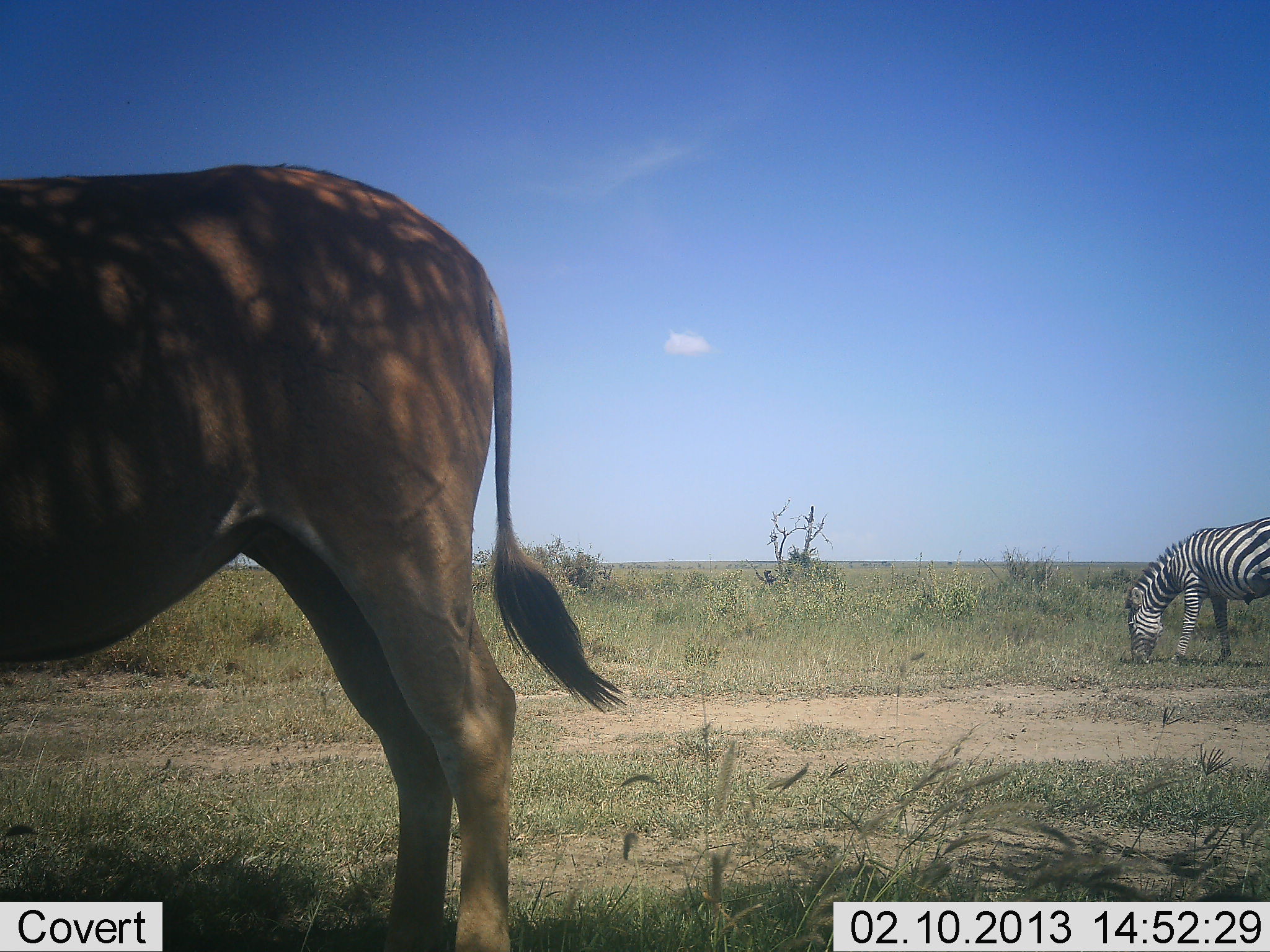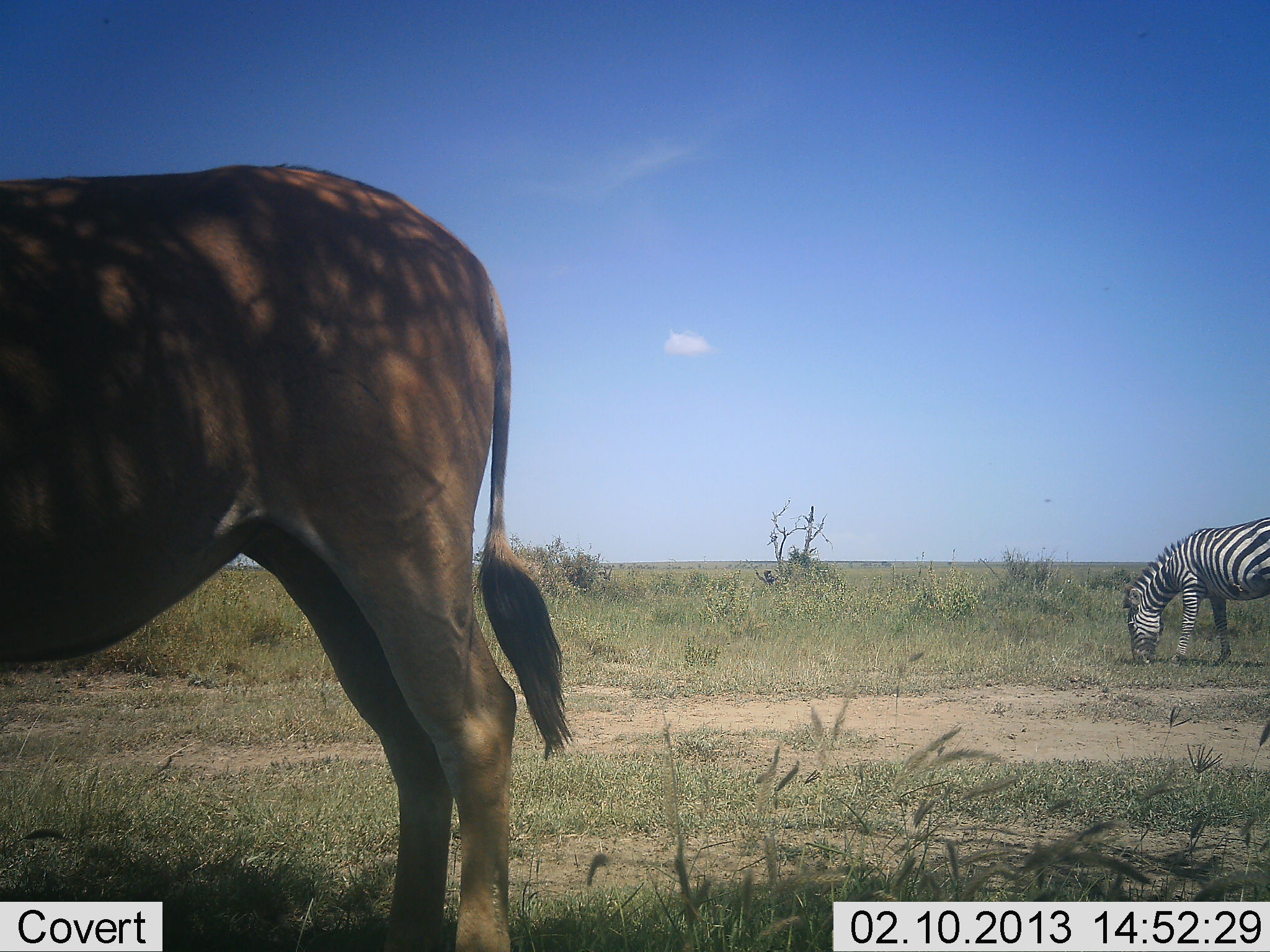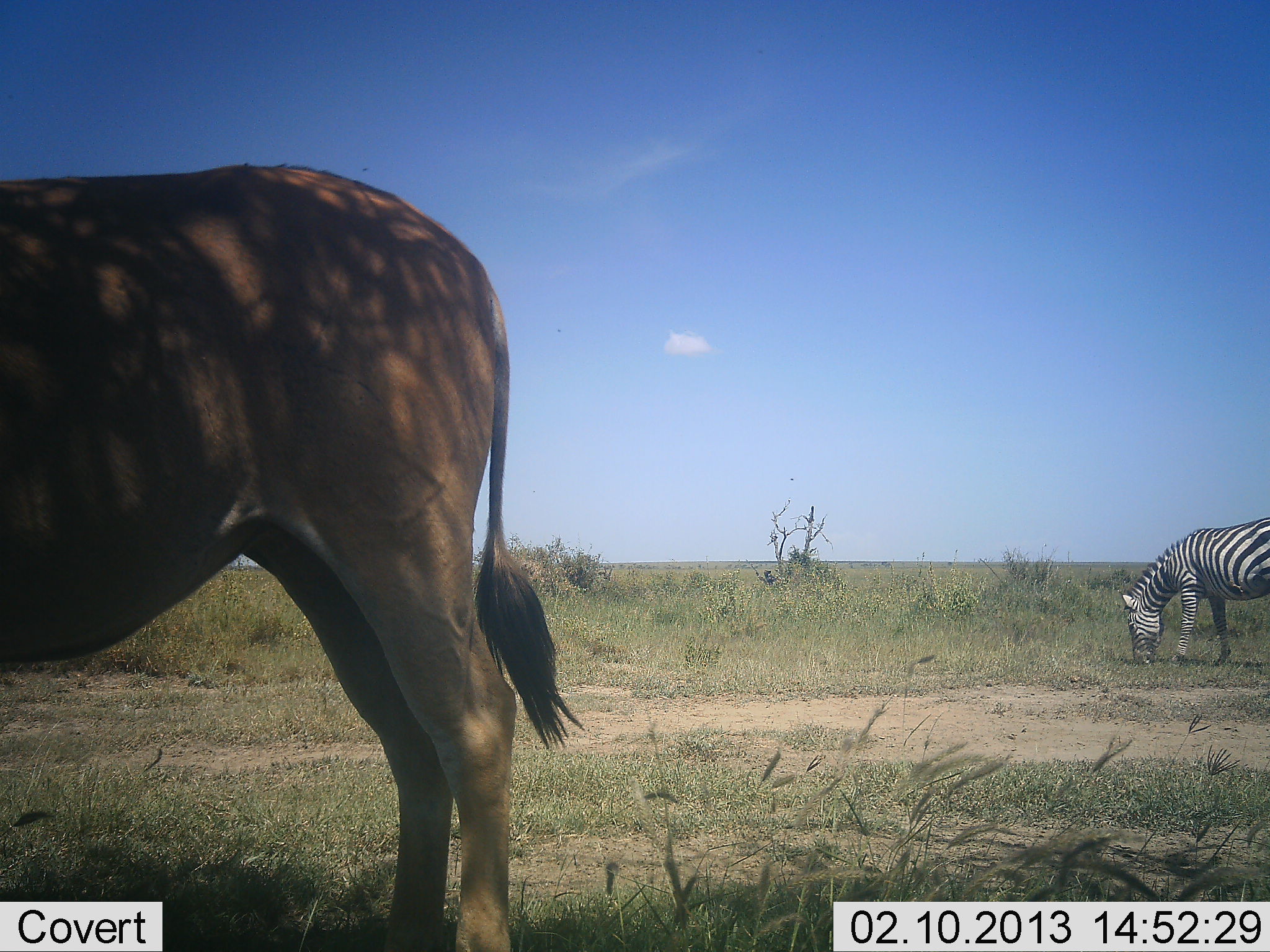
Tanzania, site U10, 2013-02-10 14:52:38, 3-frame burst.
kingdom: Animalia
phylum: Chordata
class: Mammalia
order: Artiodactyla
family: Bovidae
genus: Tragelaphus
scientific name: Tragelaphus oryx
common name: eland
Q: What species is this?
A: Eland (Tragelaphus oryx).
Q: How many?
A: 1.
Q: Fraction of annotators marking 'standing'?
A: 100%.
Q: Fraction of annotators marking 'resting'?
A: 0%.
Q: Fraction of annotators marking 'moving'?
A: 0%.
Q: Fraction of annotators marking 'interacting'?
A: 0%.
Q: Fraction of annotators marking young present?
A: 0%.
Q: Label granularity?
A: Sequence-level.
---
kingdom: Animalia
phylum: Chordata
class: Mammalia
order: Perissodactyla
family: Equidae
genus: Equus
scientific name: Equus quagga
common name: plains zebra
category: zebra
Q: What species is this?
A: Zebra (plains zebra) (Equus quagga).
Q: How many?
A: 1.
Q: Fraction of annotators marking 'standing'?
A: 14%.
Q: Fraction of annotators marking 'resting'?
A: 0%.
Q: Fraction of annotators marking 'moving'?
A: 0%.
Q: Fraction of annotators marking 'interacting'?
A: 0%.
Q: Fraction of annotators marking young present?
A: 0%.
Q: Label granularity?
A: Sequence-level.